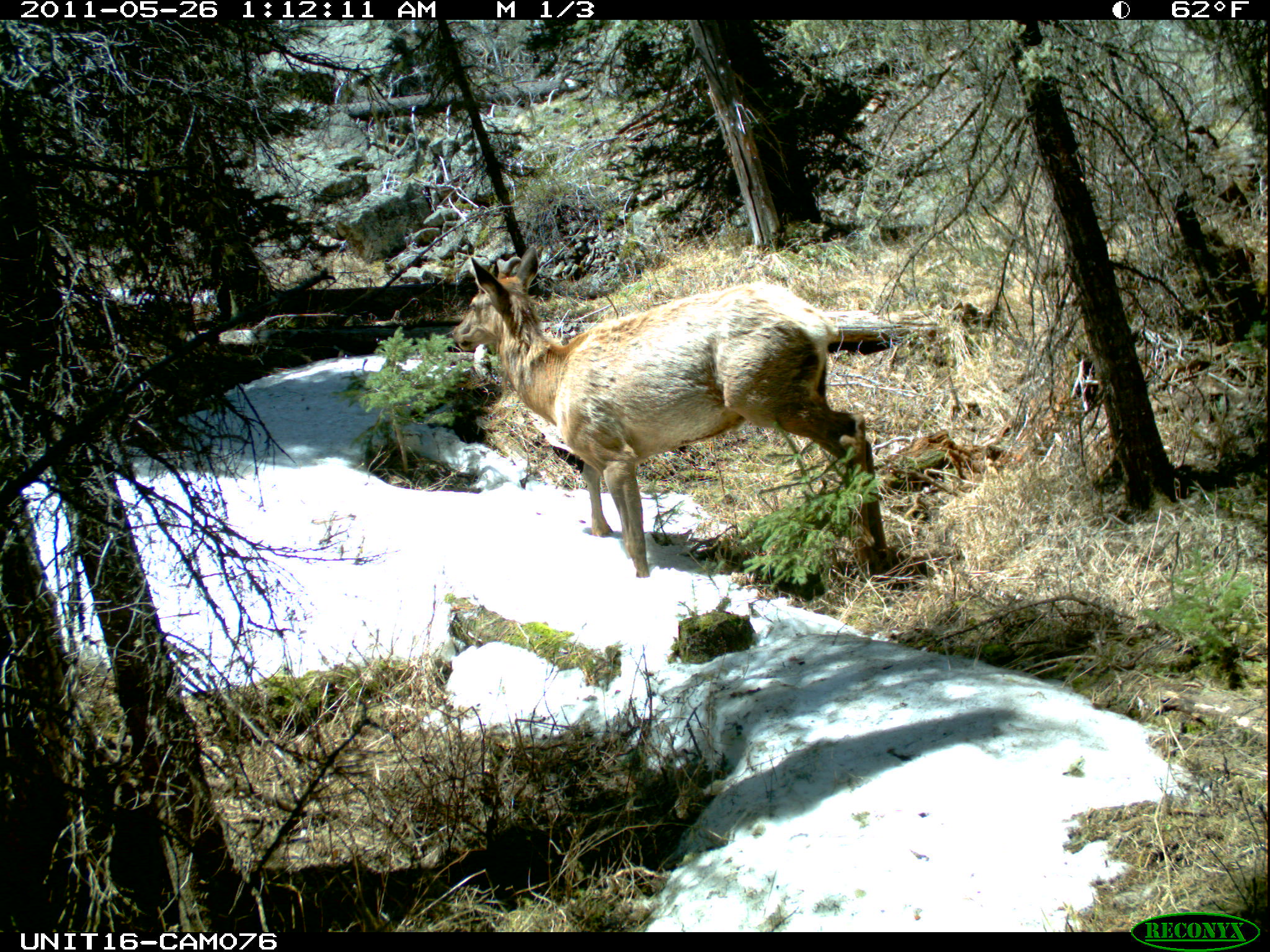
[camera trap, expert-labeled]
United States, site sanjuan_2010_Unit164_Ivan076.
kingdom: Animalia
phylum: Chordata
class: Mammalia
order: Artiodactyla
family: Cervidae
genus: Cervus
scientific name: Cervus elaphus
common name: red deer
Cervus elaphus (red deer).